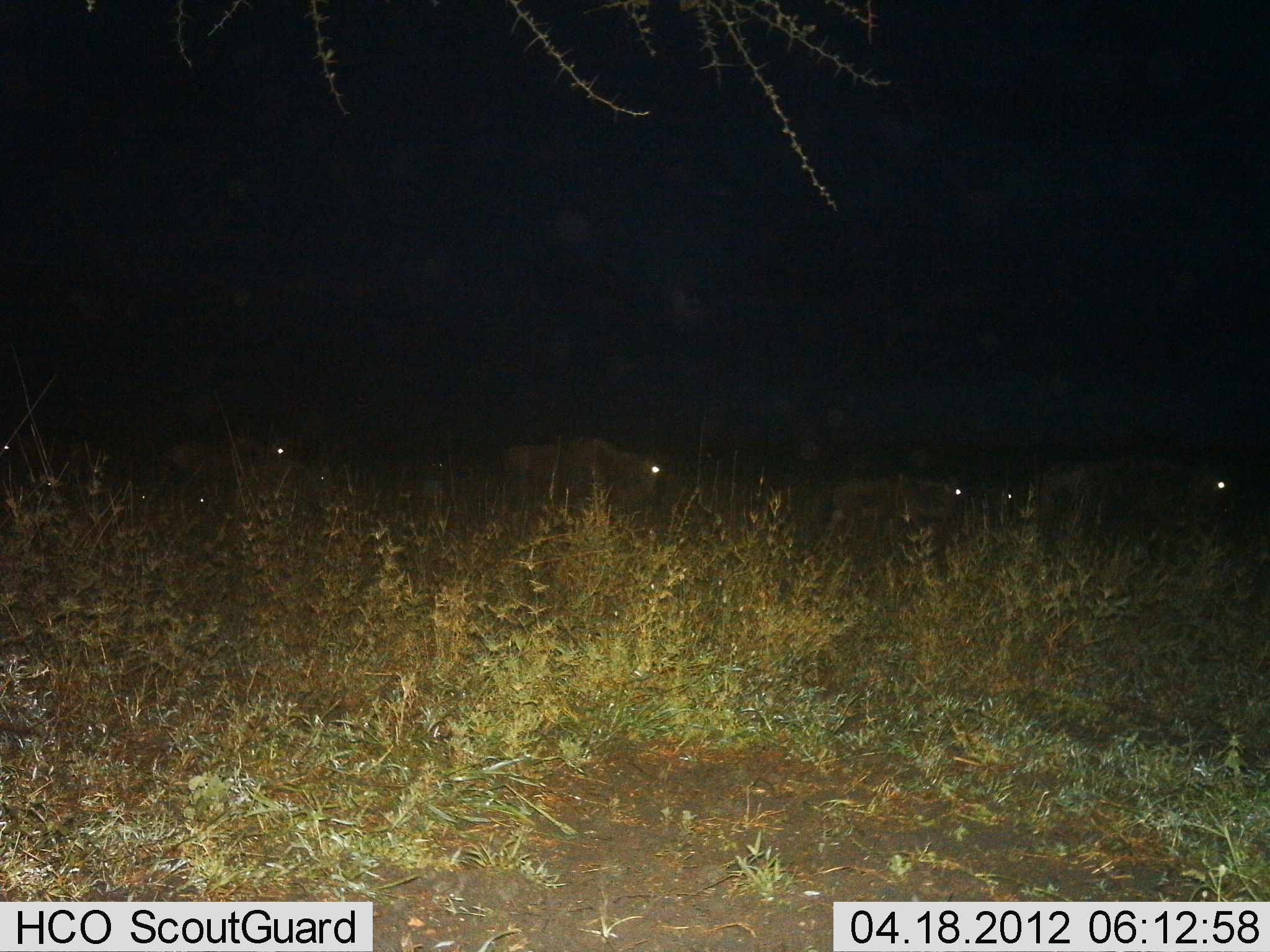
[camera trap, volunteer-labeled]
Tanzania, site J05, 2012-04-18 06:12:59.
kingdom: Animalia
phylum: Chordata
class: Mammalia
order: Artiodactyla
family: Bovidae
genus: Connochaetes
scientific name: Connochaetes taurinus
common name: blue wildebeest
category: wildebeest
Wildebeest (blue wildebeest) (Connochaetes taurinus), count 5. Behavior (volunteer vote fractions): standing 33%, resting 8%, moving 58%, interacting 0%. Young present (vote fraction): 8%. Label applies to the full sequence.